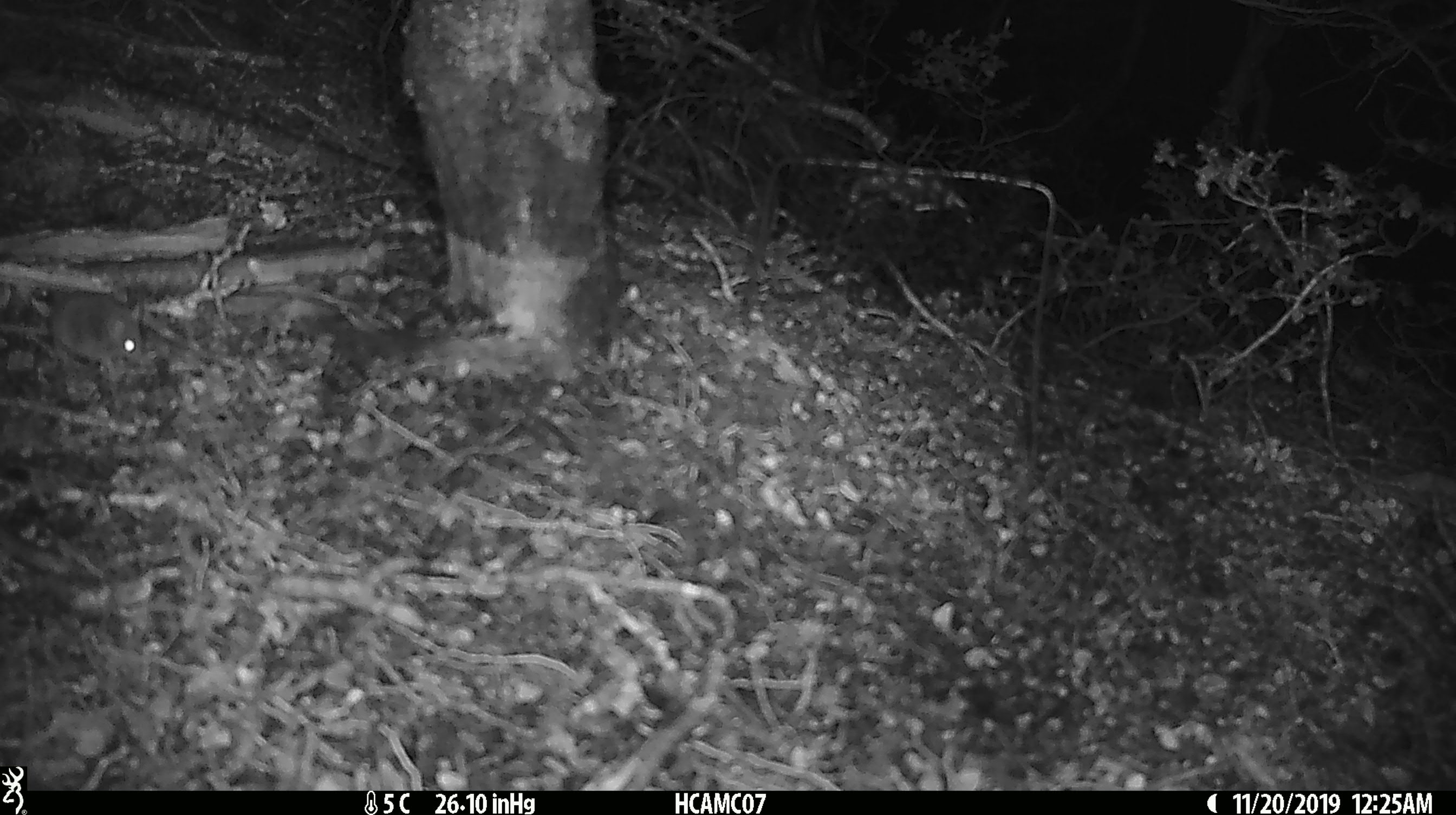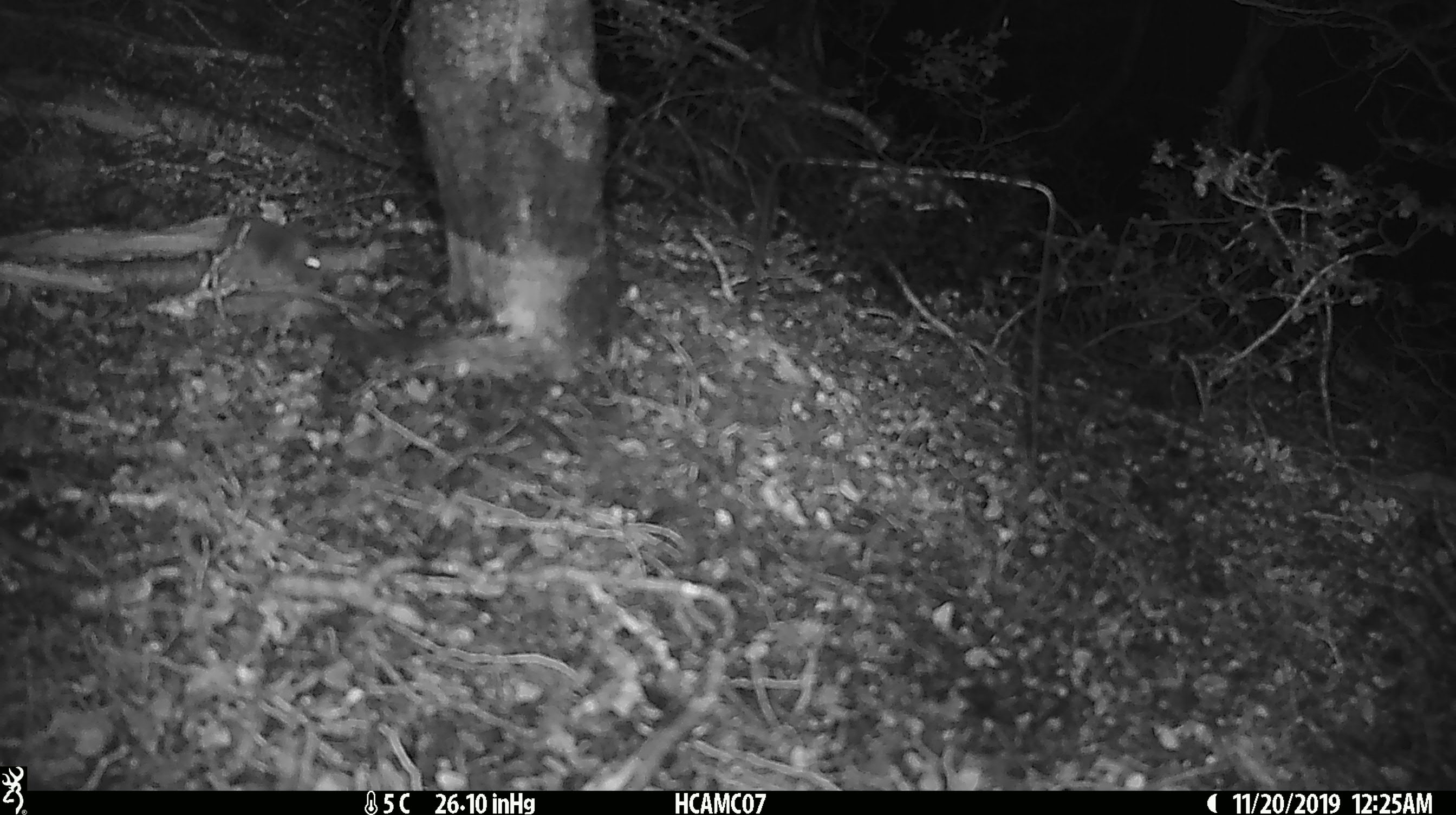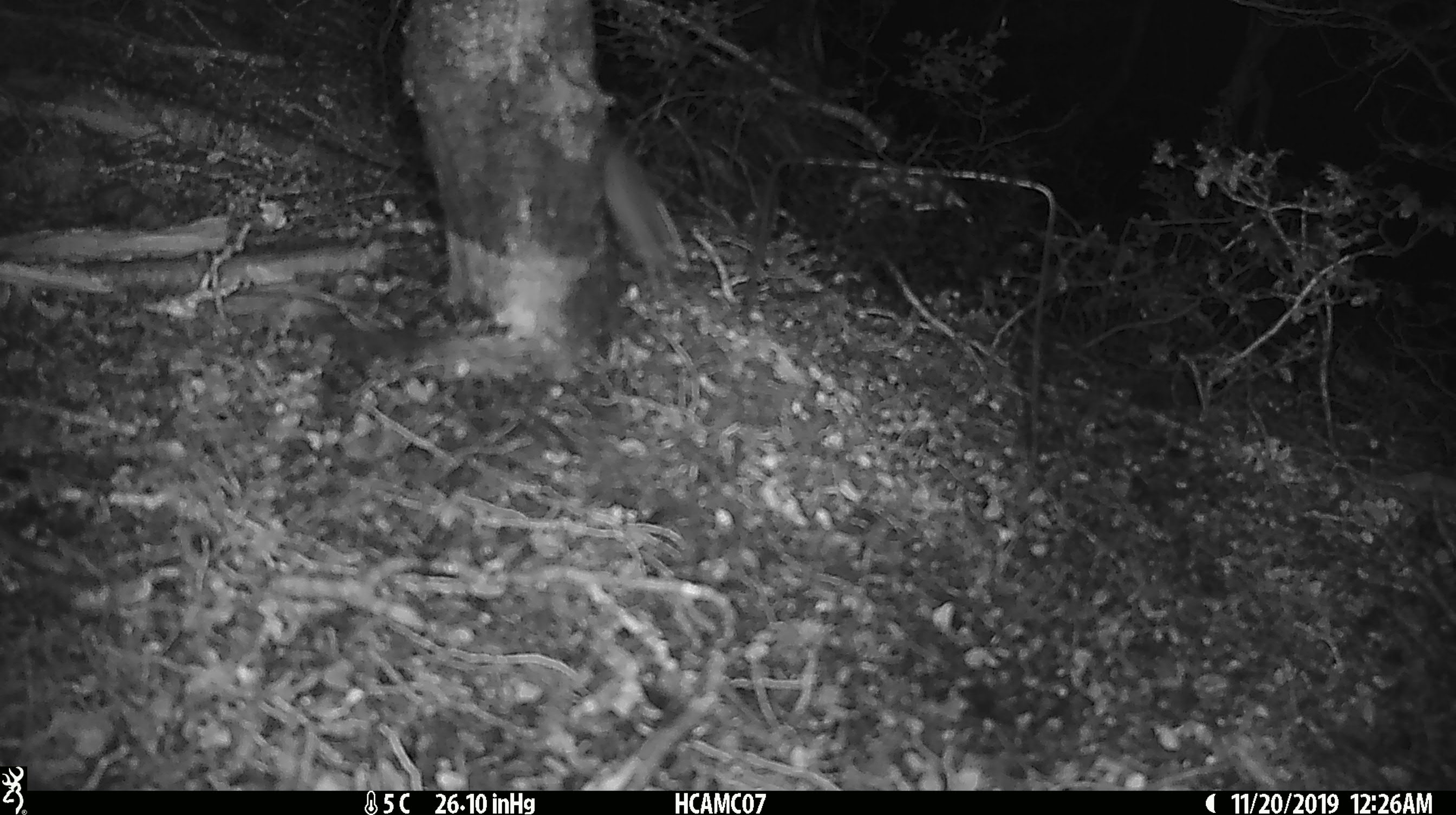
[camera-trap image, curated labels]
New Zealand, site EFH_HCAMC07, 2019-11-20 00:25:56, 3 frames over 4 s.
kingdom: Animalia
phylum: Chordata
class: Mammalia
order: Rodentia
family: Muridae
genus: Mus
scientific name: Mus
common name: mouse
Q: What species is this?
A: Mouse (Mus).